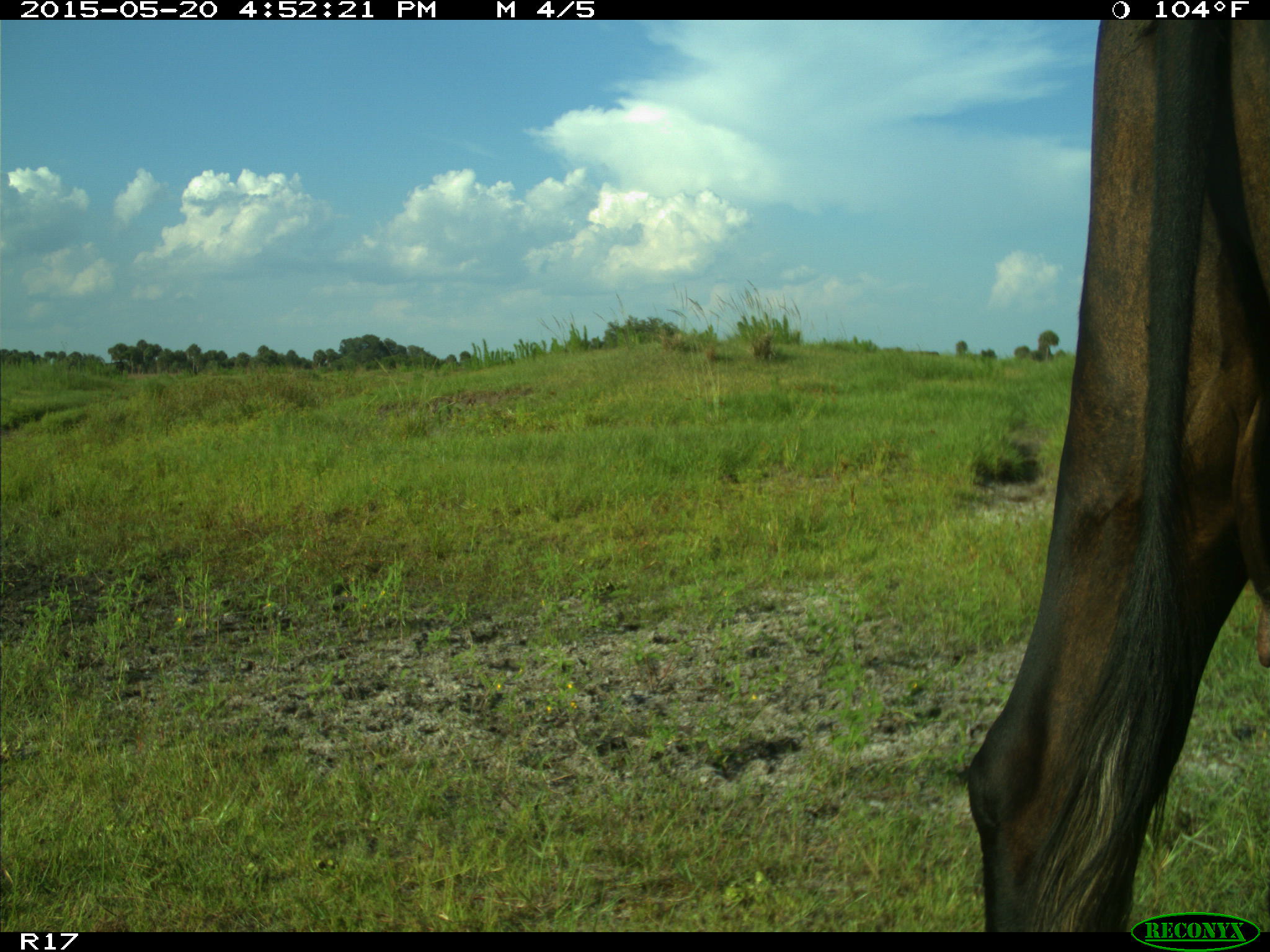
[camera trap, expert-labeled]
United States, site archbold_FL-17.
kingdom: Animalia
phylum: Chordata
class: Mammalia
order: Artiodactyla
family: Bovidae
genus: Bos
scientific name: Bos taurus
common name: domestic cow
Bos taurus (domestic cow).